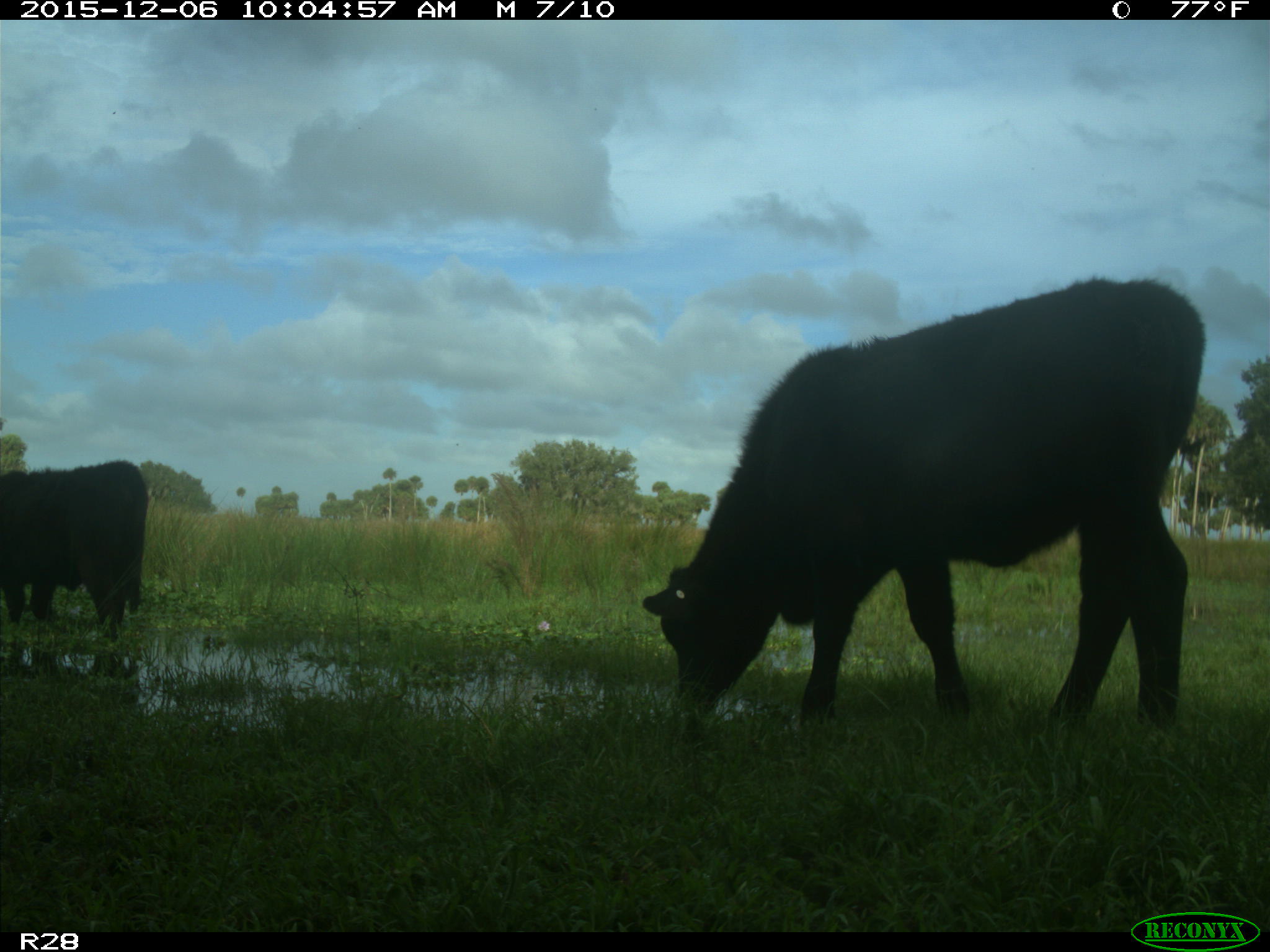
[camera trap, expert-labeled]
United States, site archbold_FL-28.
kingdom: Animalia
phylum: Chordata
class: Mammalia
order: Artiodactyla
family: Bovidae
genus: Bos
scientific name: Bos taurus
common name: domestic cow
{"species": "Bos taurus (domestic cow)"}